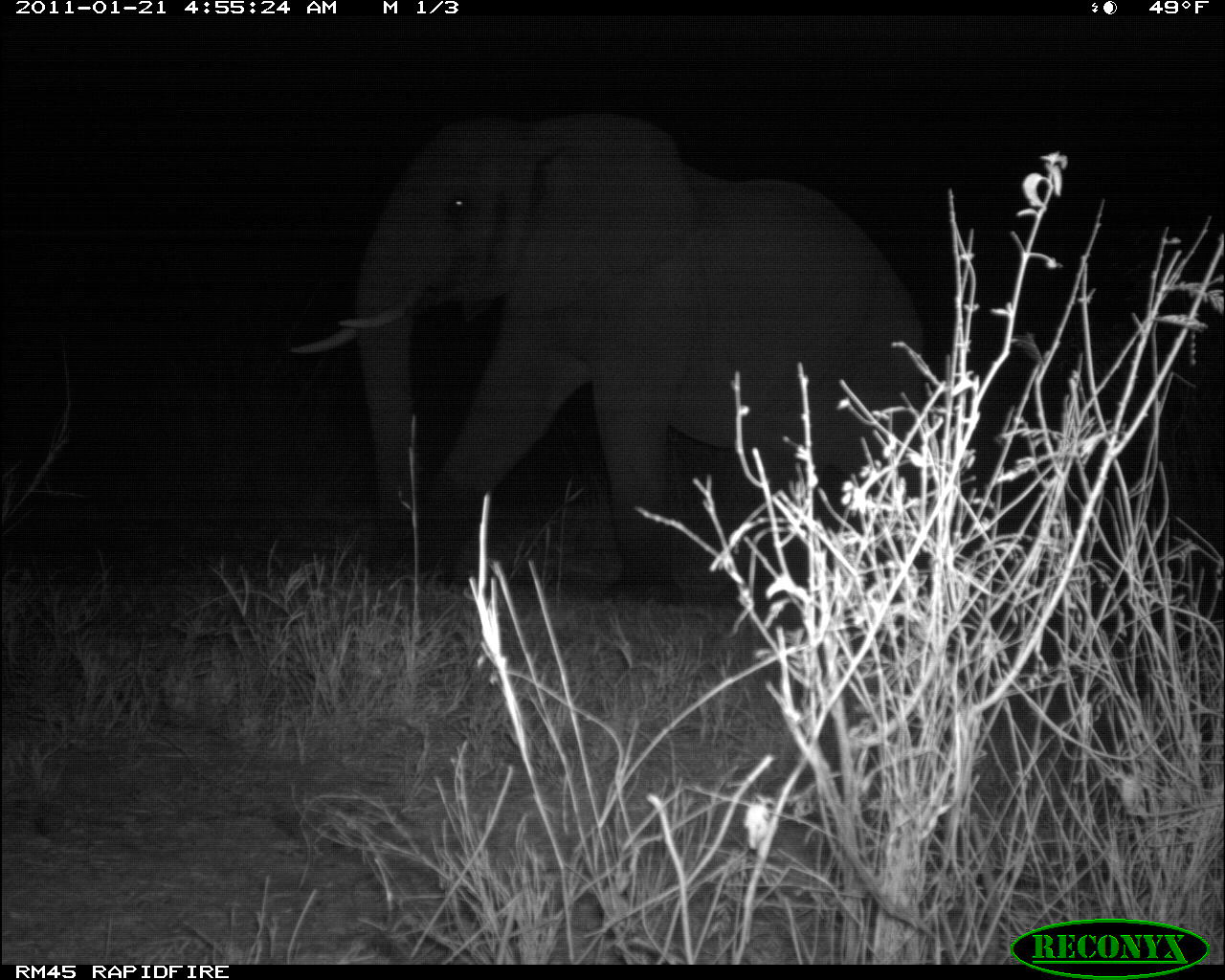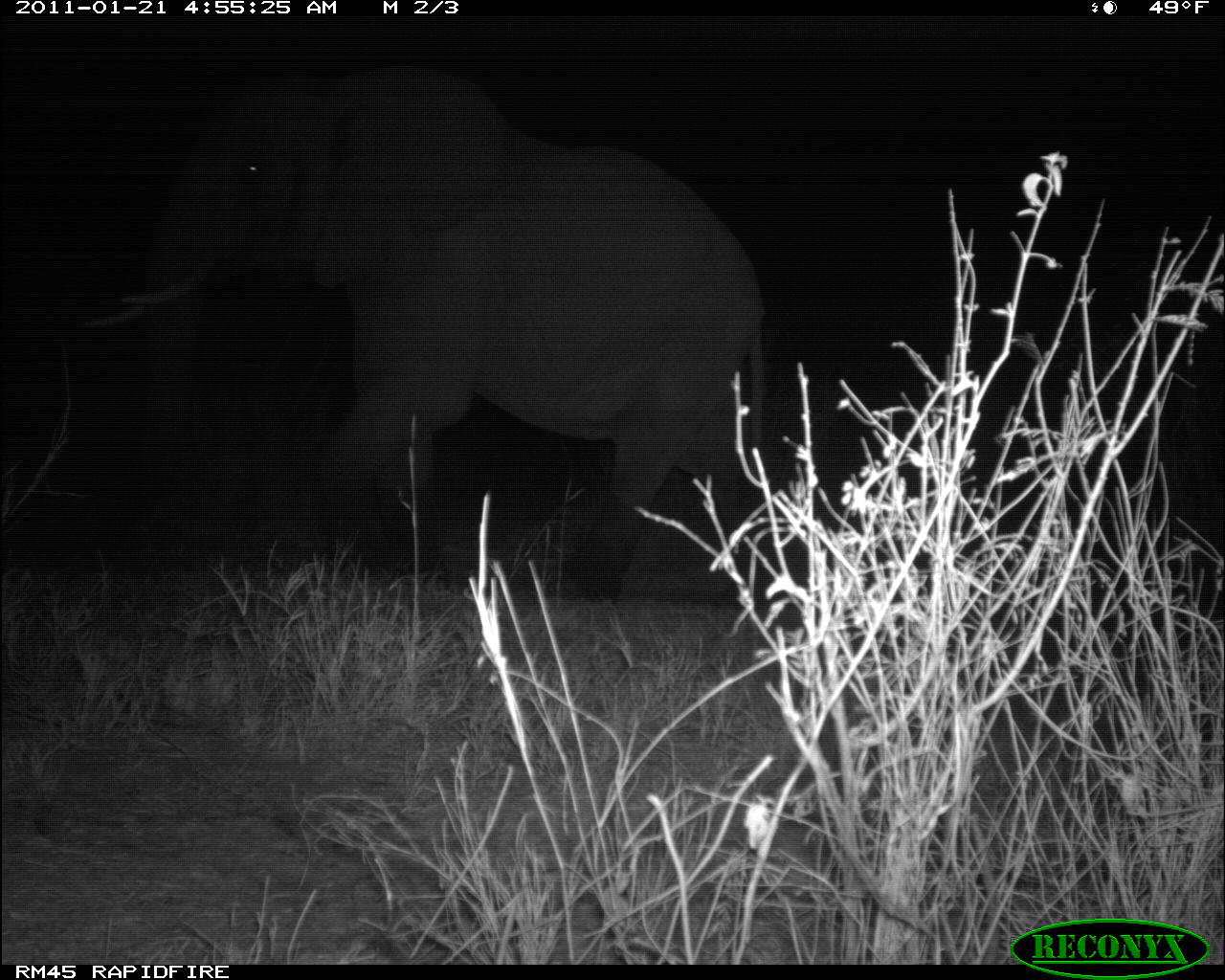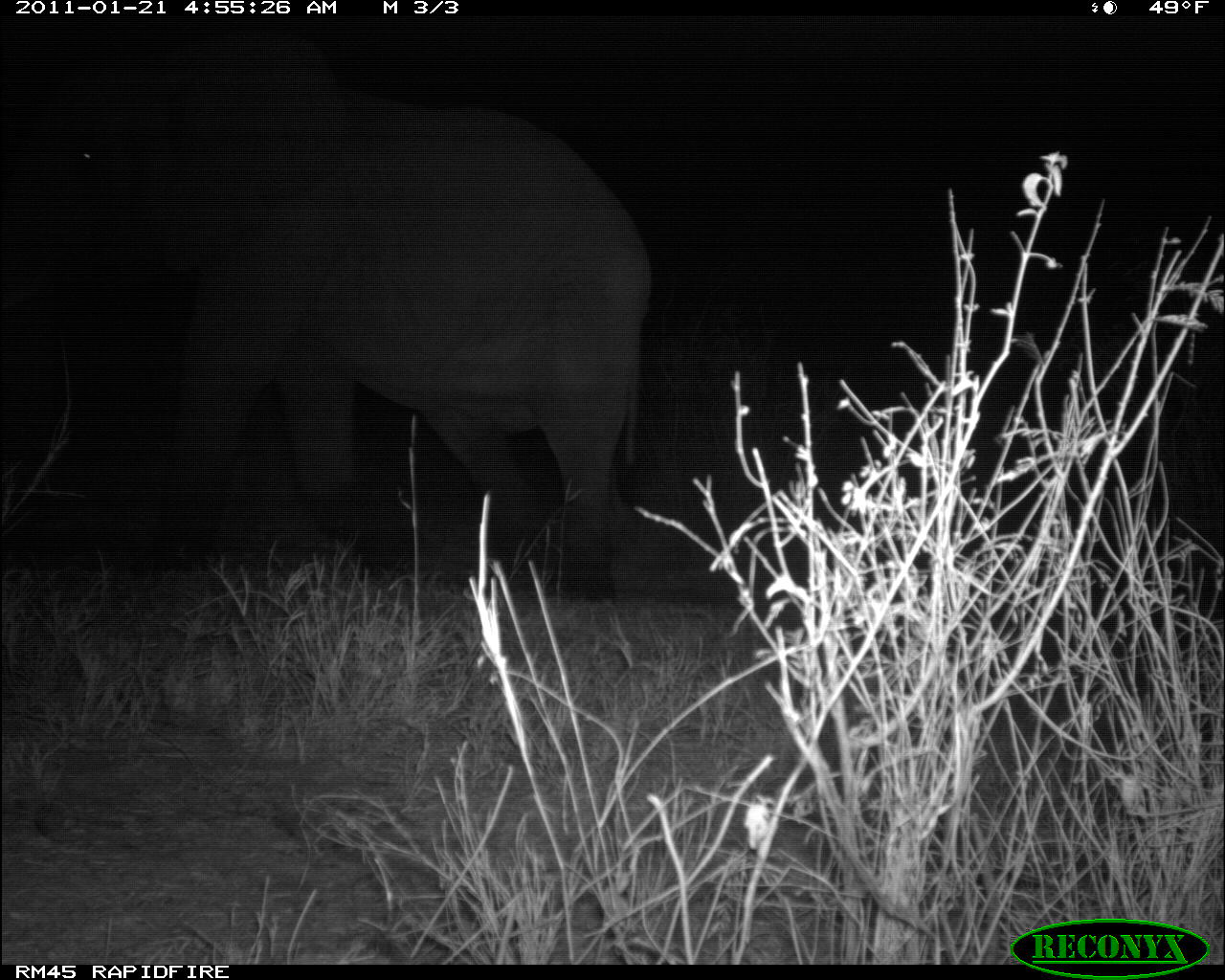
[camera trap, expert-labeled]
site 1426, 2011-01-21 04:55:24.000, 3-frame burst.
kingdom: Animalia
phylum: Chordata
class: Mammalia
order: Proboscidea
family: Elephantidae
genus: Loxodonta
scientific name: Loxodonta africana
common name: african bush elephant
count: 1